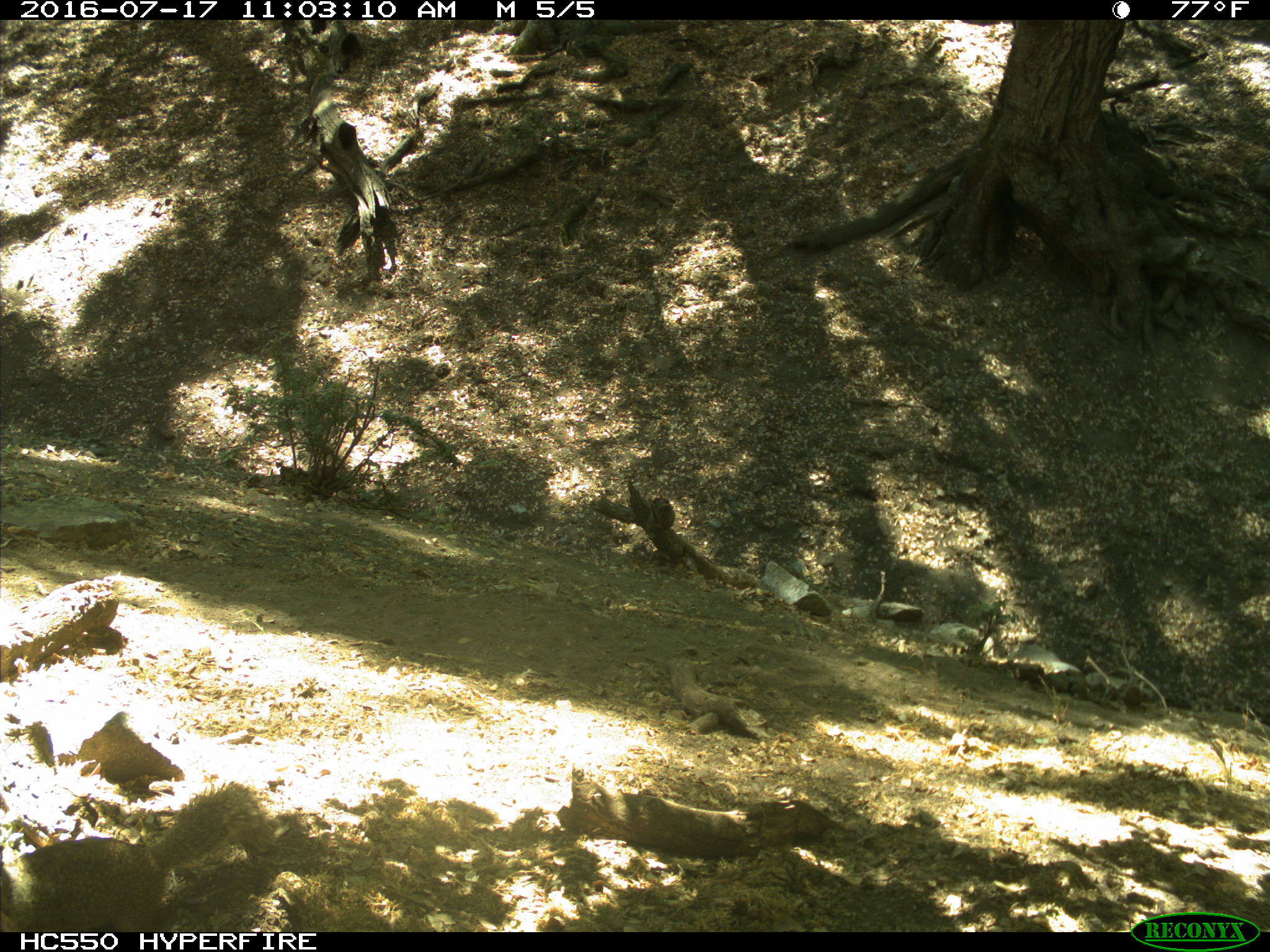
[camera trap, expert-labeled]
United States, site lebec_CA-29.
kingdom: Animalia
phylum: Chordata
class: Mammalia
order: Rodentia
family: Sciuridae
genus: Otospermophilus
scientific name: Otospermophilus beecheyi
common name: california ground squirrel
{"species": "Otospermophilus beecheyi (california ground squirrel)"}